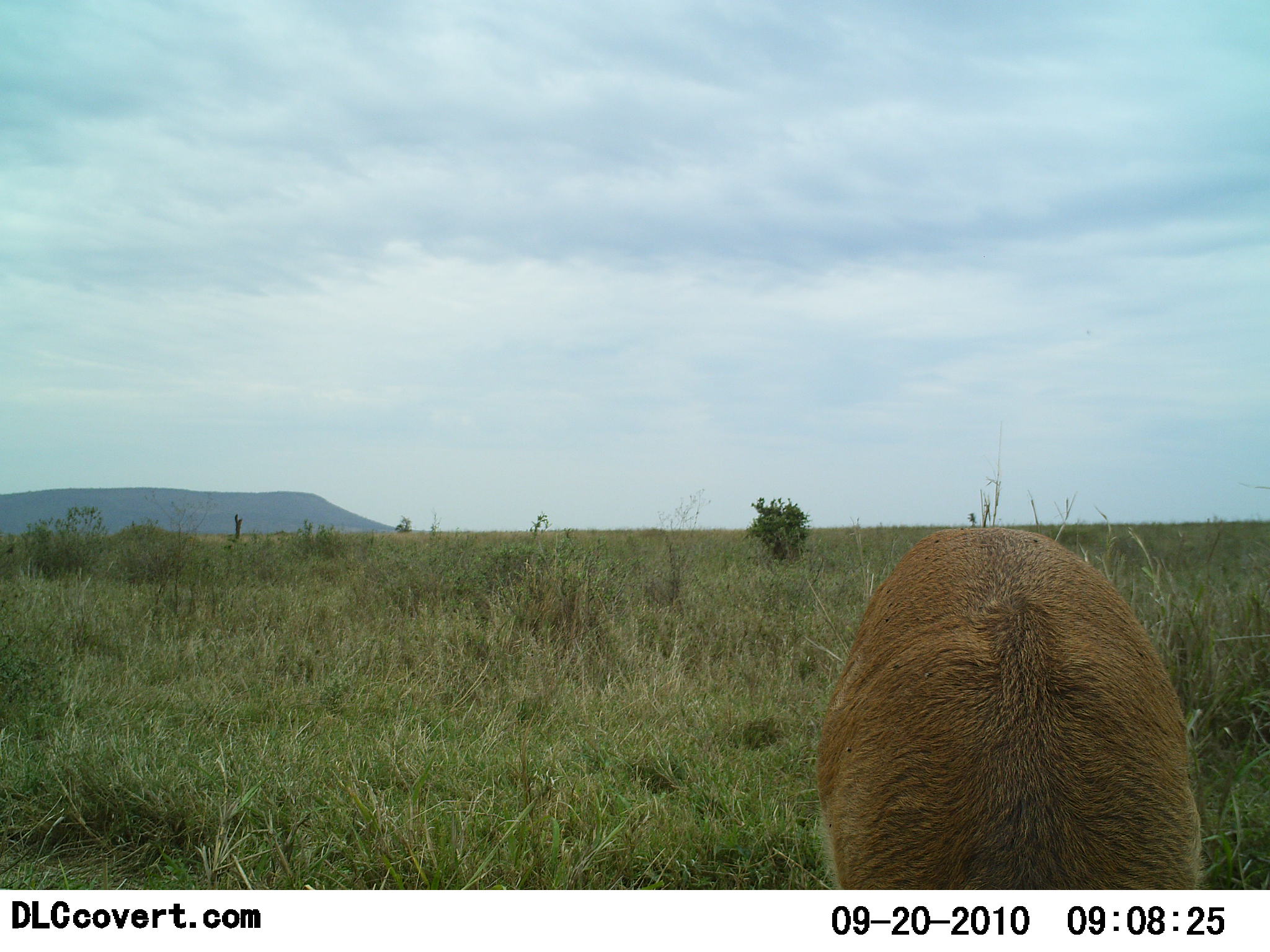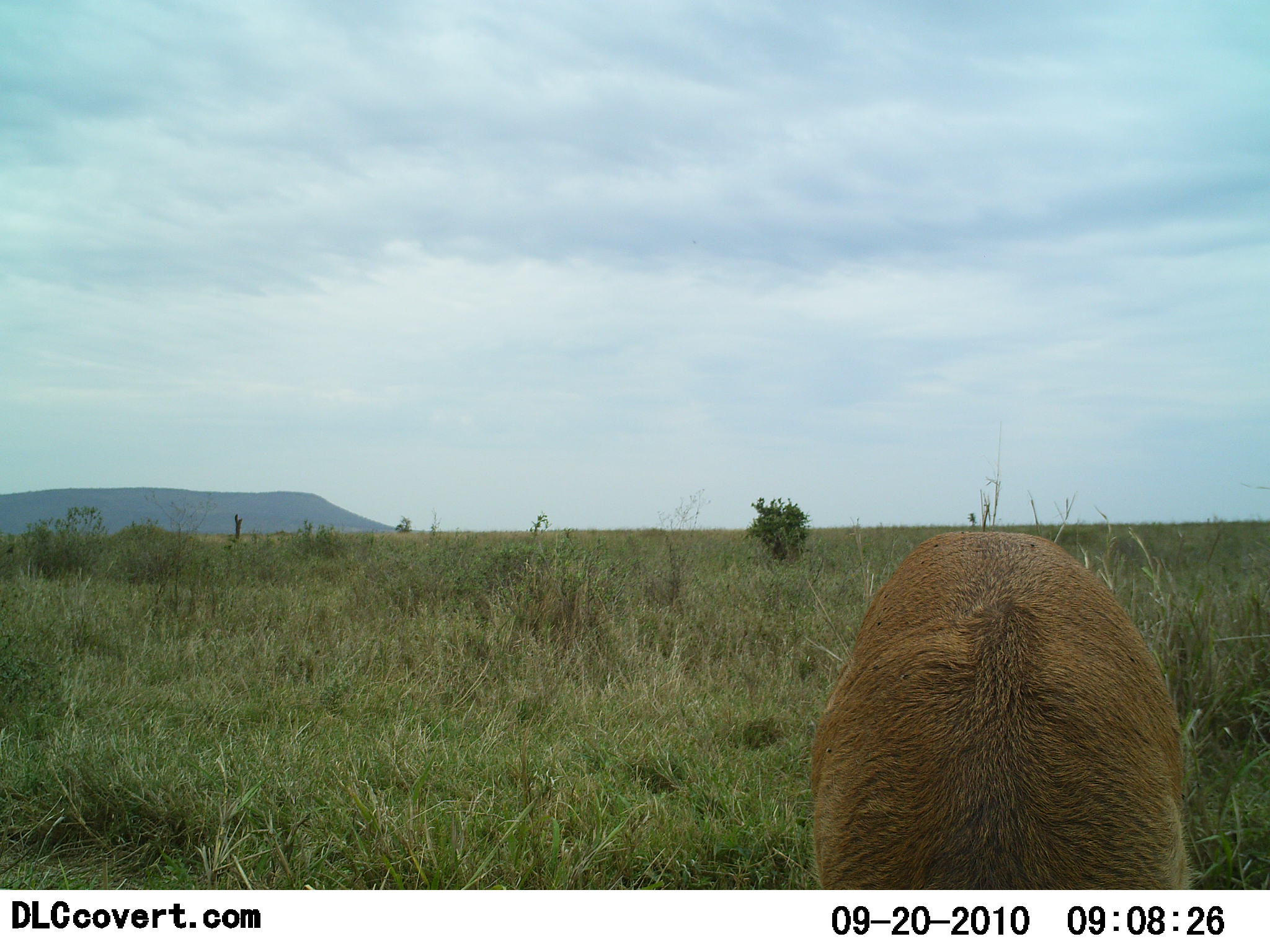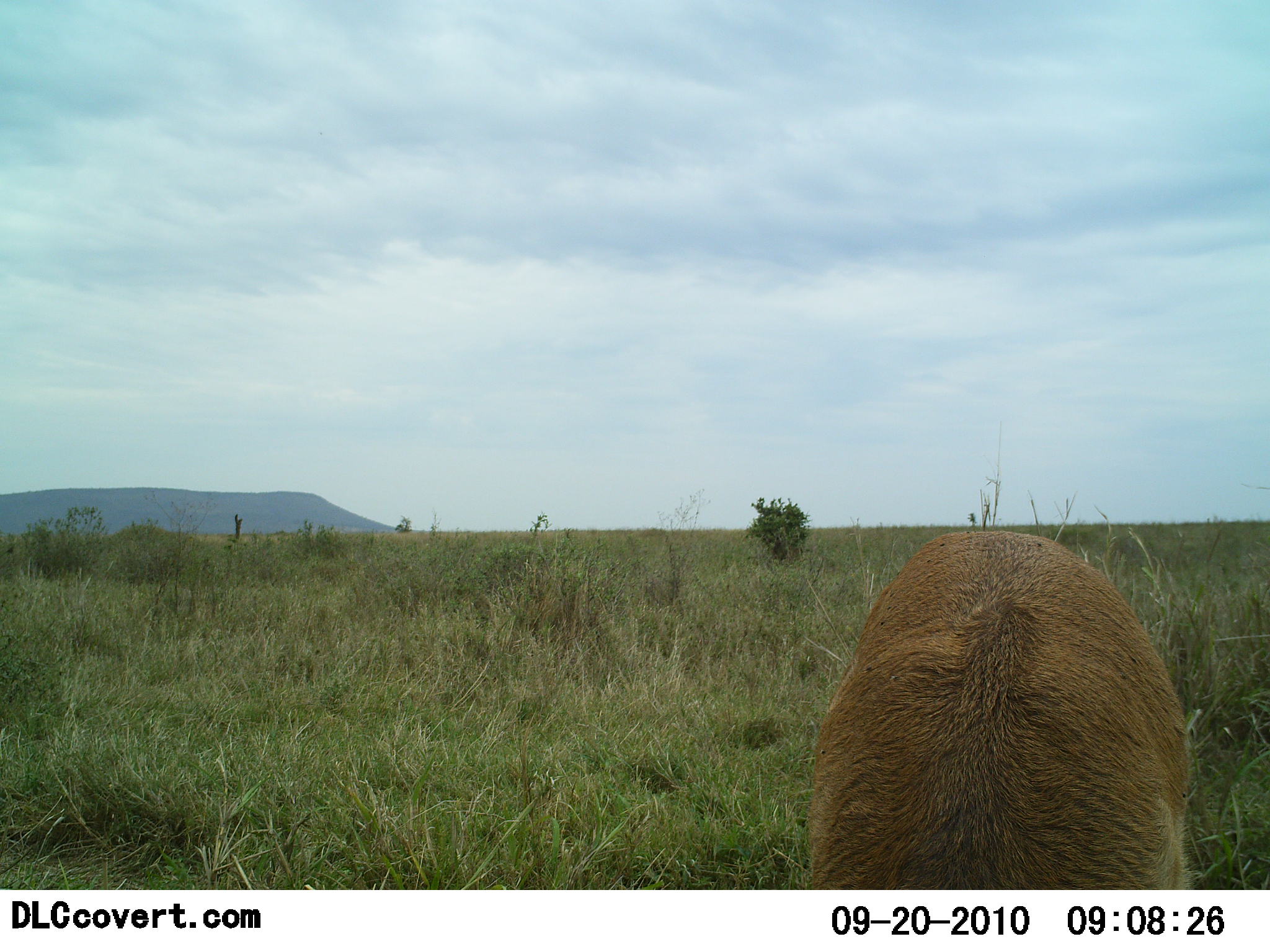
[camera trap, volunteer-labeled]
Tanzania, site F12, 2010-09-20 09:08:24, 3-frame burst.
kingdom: Animalia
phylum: Chordata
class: Mammalia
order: Artiodactyla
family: Bovidae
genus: Nanger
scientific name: Nanger granti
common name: grant's gazelle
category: gazellegrants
Gazellegrants (grant's gazelle) (Nanger granti), count 1. Behavior (volunteer vote fractions): standing 17%, resting 0%, moving 0%, interacting 0%. Young present (vote fraction): 0%. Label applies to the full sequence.